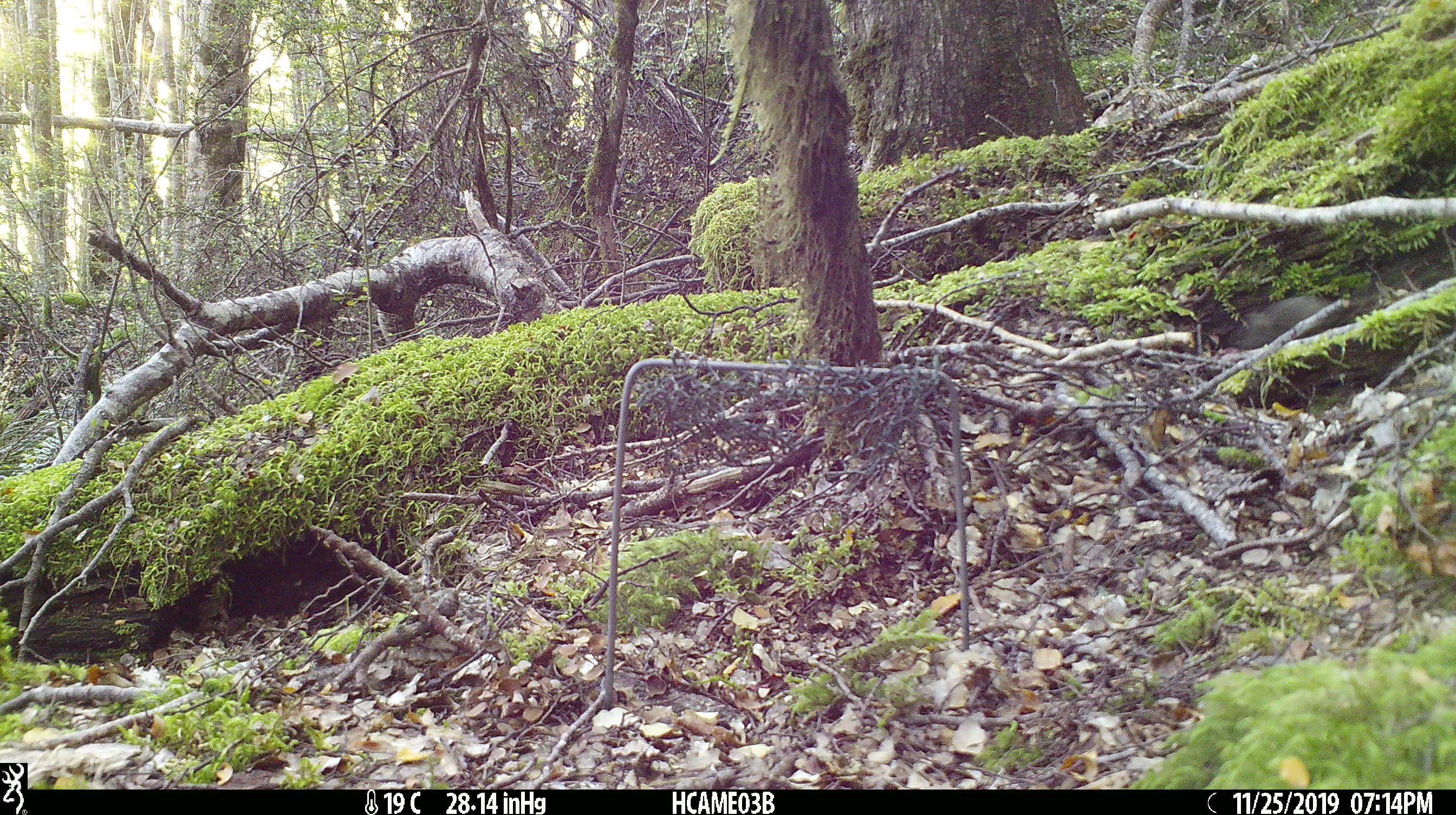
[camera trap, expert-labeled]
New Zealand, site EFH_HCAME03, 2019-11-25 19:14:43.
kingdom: Animalia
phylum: Chordata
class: Mammalia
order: Rodentia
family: Muridae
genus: Mus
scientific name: Mus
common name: mouse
Mouse (Mus).